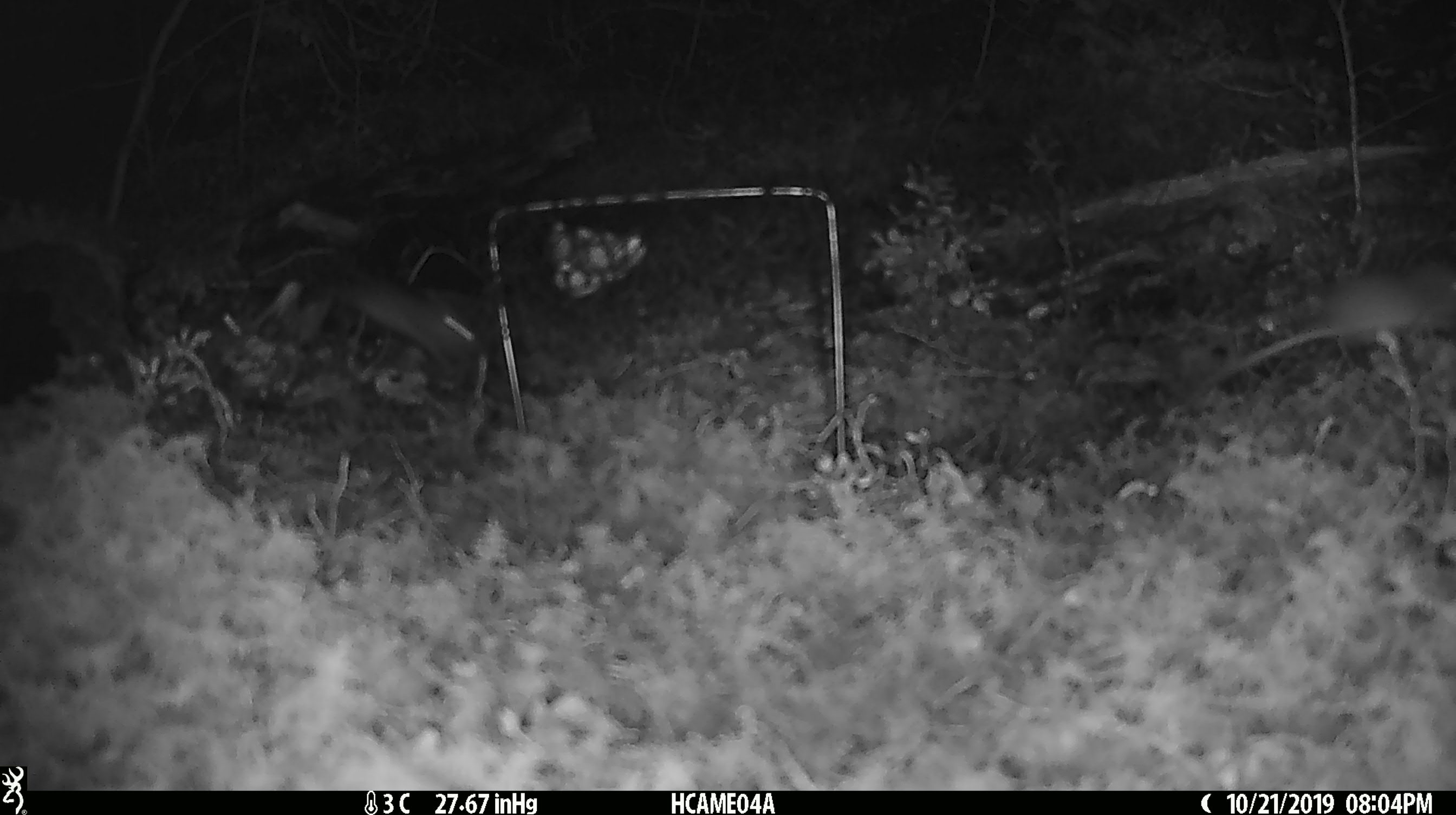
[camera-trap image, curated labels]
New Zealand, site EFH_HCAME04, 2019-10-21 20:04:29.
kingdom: Animalia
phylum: Chordata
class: Mammalia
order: Rodentia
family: Muridae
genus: Mus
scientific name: Mus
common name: mouse